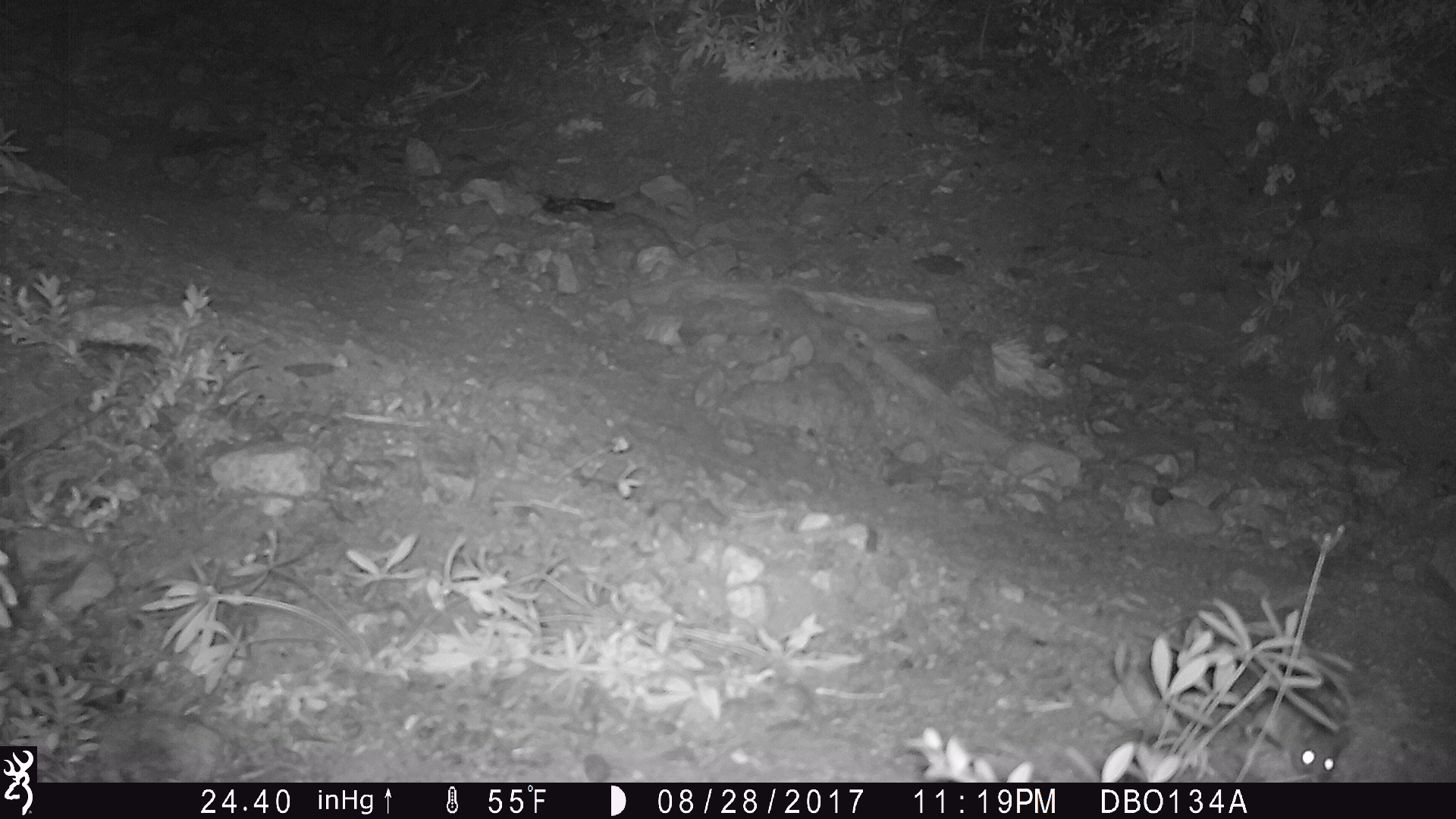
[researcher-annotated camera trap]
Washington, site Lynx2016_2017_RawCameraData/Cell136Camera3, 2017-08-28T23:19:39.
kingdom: Animalia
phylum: Chordata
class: Mammalia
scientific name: Mammalia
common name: small mammal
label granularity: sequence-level